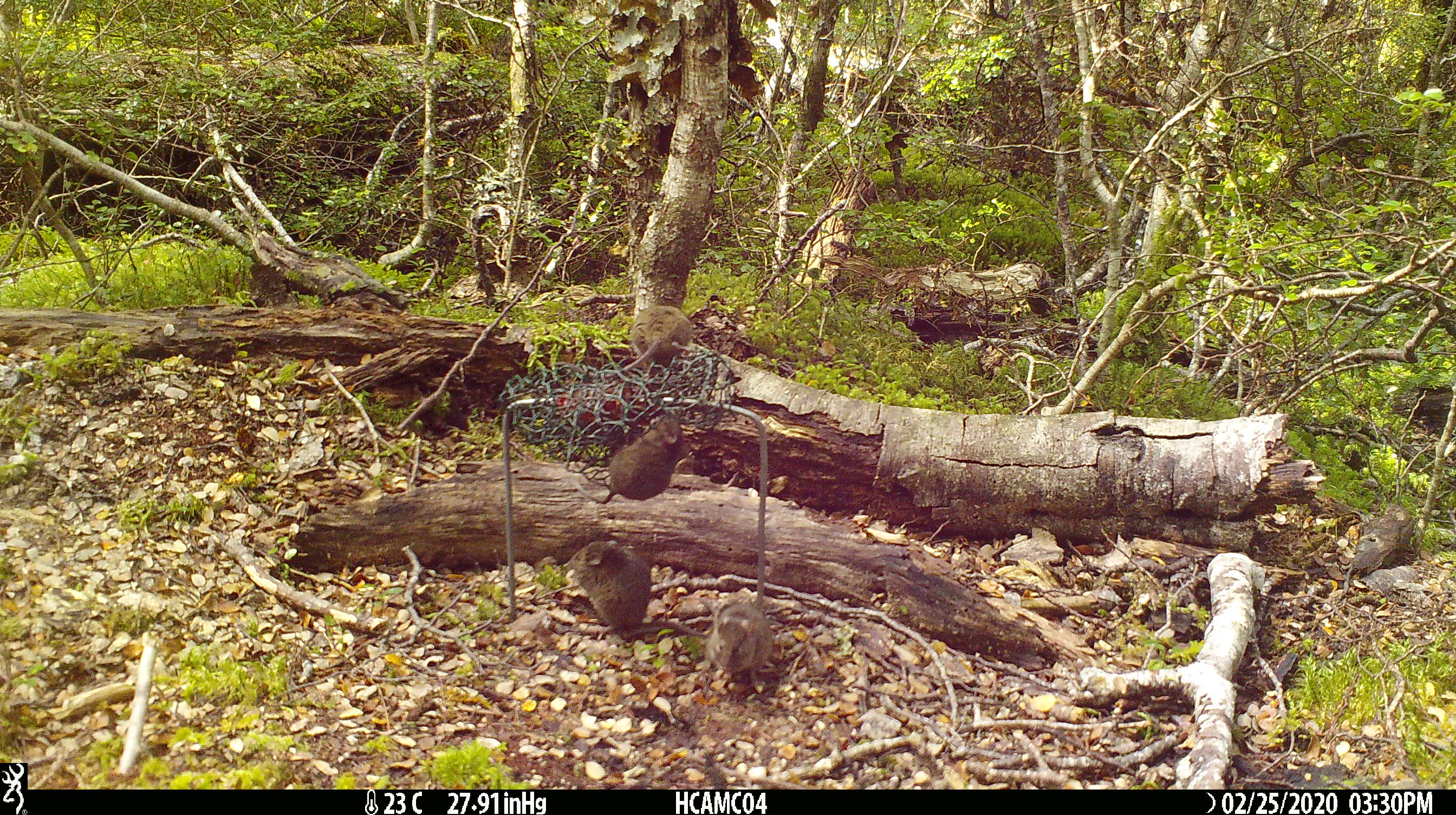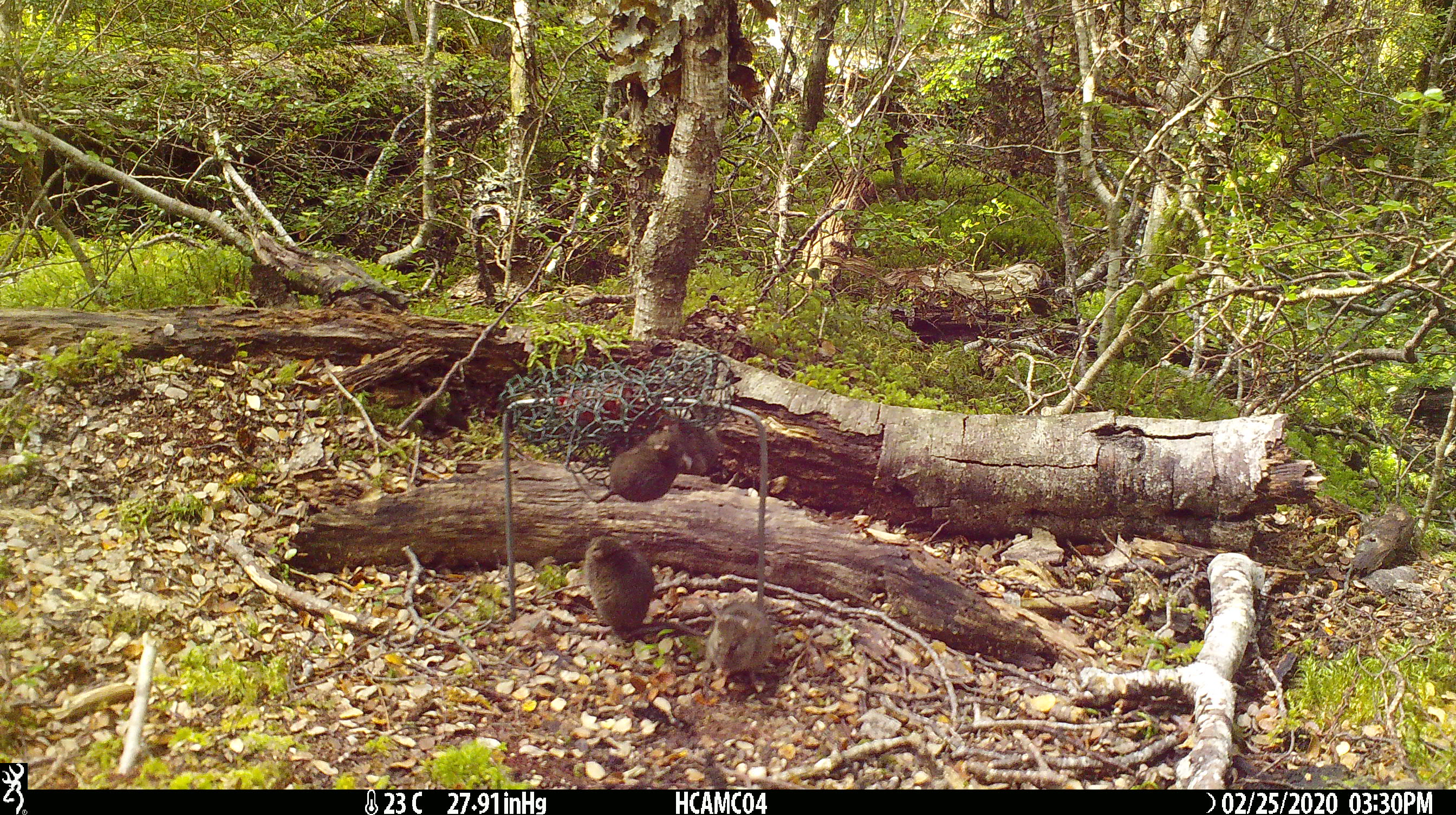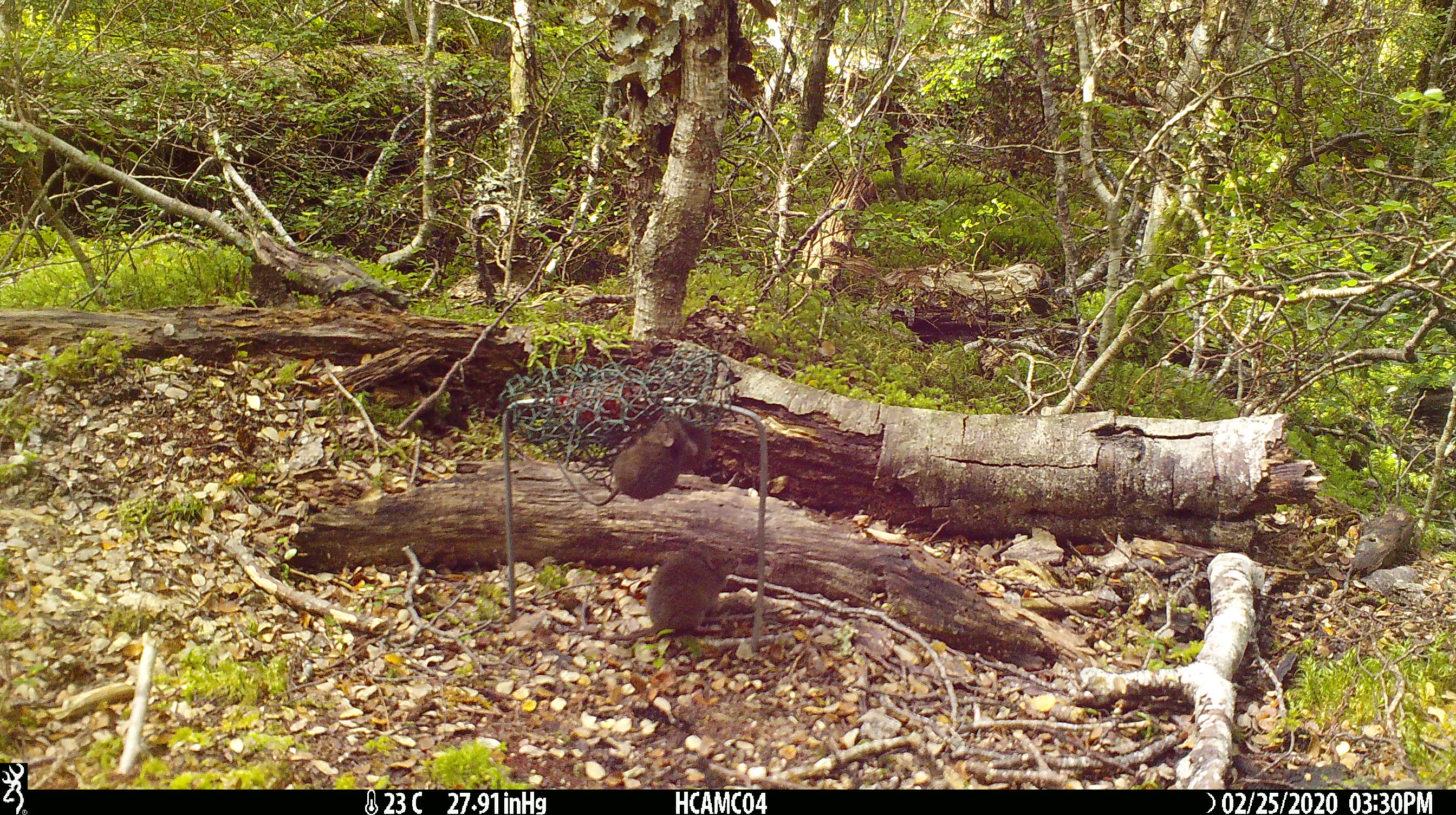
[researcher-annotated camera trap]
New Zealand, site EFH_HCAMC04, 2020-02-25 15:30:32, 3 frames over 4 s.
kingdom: Animalia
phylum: Chordata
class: Mammalia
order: Rodentia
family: Muridae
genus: Mus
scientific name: Mus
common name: mouse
Mouse (Mus).